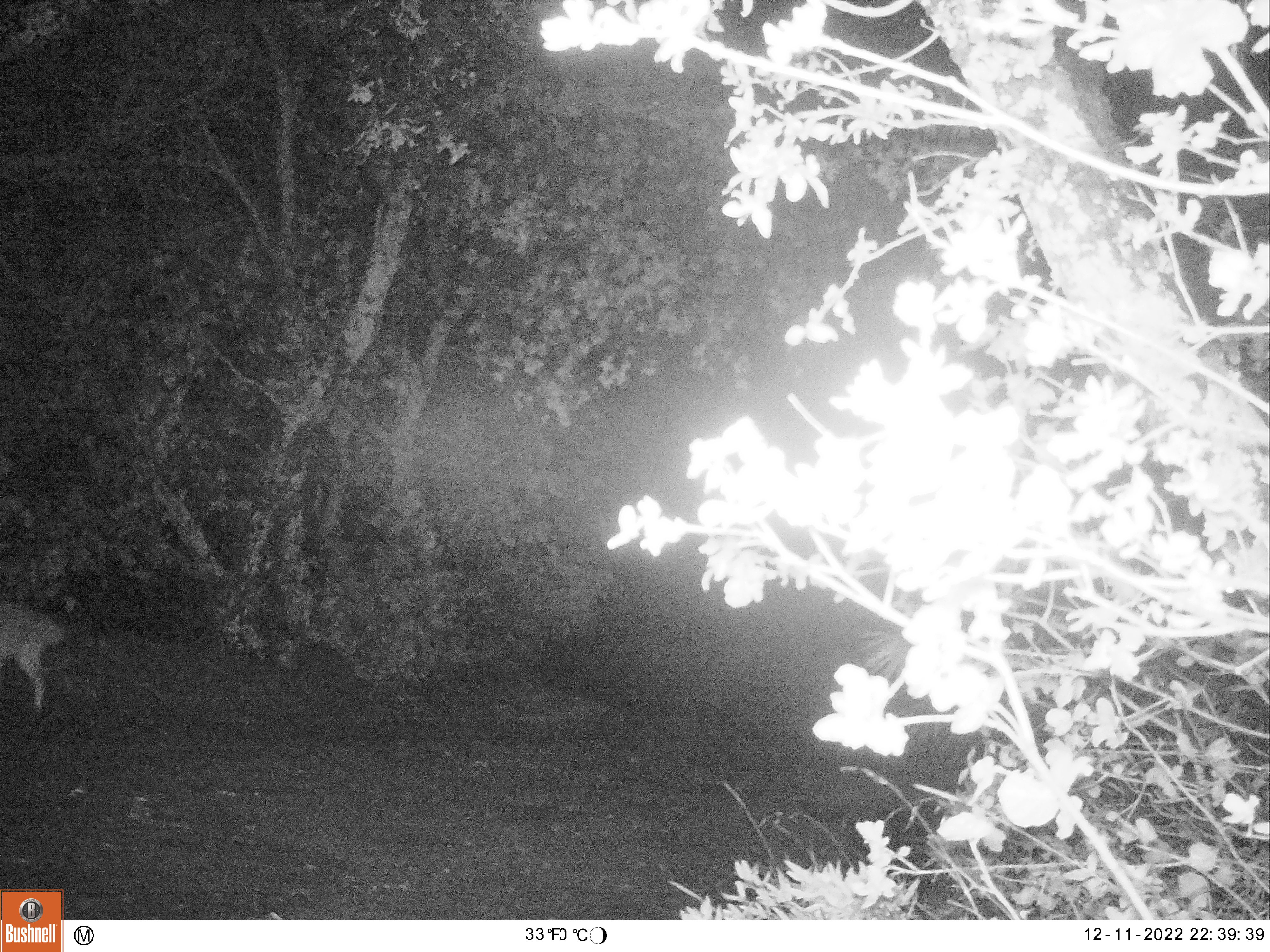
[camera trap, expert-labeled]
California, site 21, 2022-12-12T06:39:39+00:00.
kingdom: Animalia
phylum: Chordata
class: Mammalia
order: Artiodactyla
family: Cervidae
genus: Odocoileus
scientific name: Odocoileus hemionus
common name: mule deer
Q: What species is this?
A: Mule deer (Odocoileus hemionus).